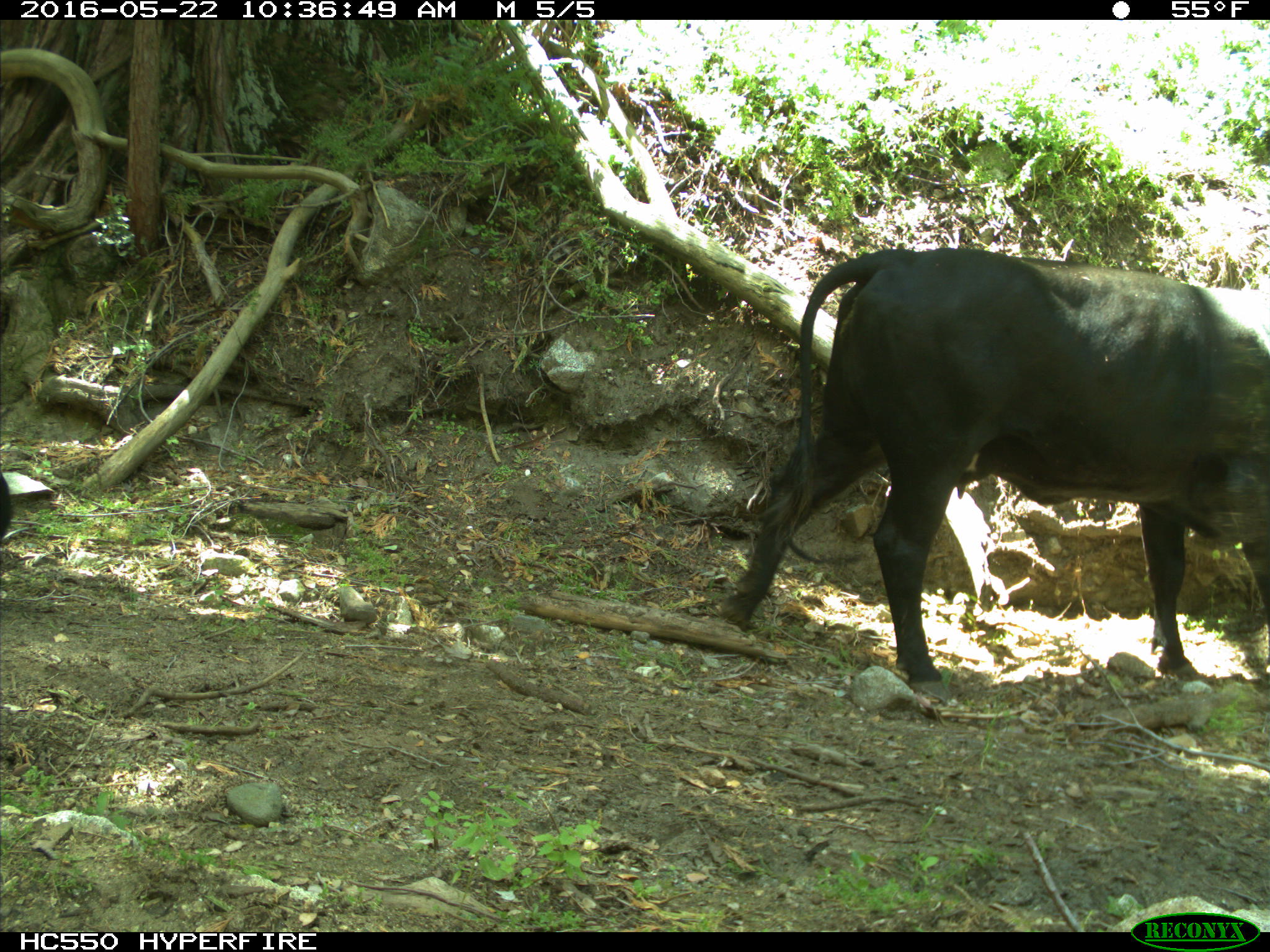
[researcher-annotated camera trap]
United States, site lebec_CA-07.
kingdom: Animalia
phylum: Chordata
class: Mammalia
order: Artiodactyla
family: Bovidae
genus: Bos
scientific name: Bos taurus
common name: domestic cow